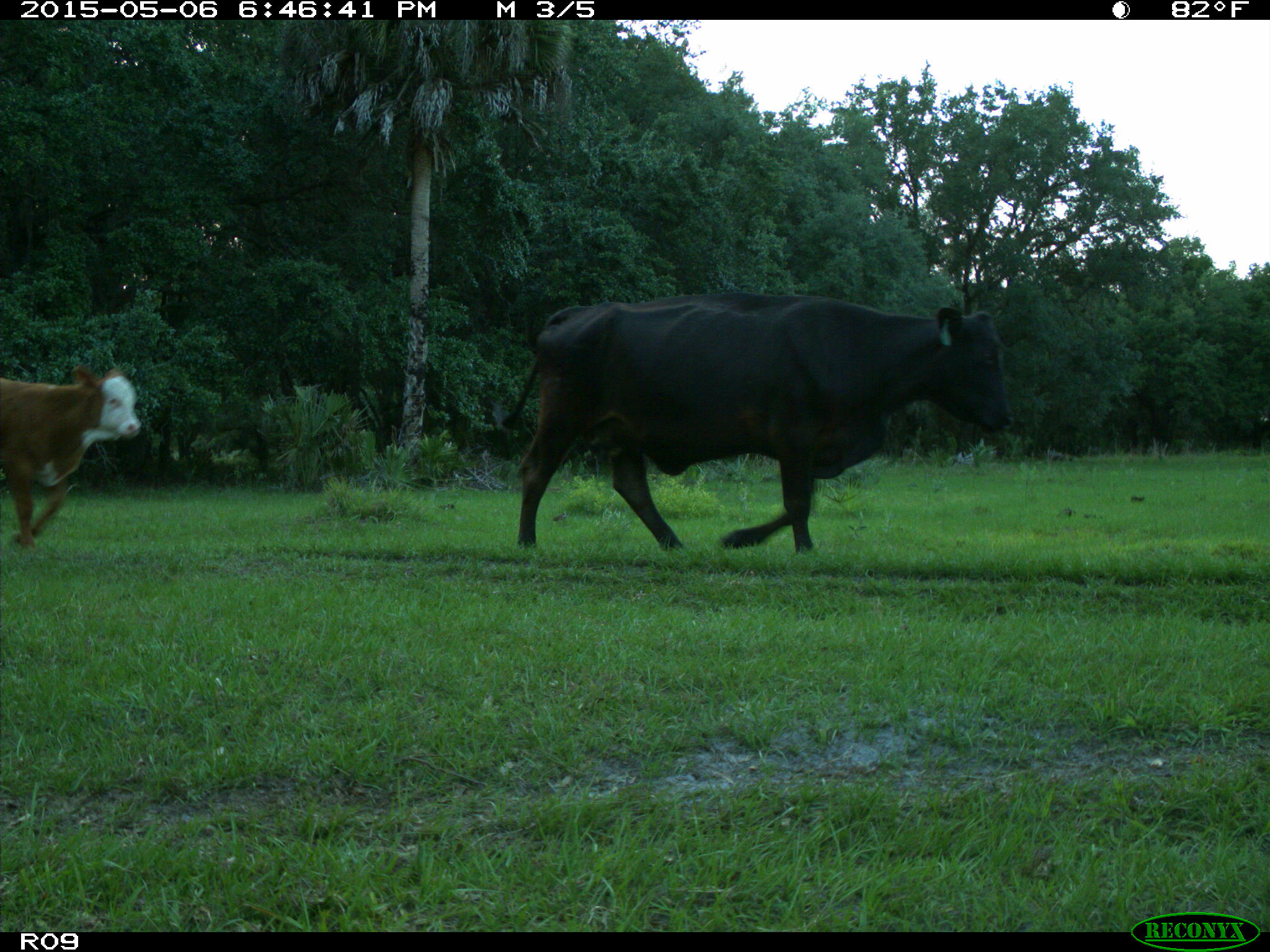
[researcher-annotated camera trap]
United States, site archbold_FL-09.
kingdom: Animalia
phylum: Chordata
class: Mammalia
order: Artiodactyla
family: Bovidae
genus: Bos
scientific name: Bos taurus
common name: domestic cow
Bos taurus (domestic cow).